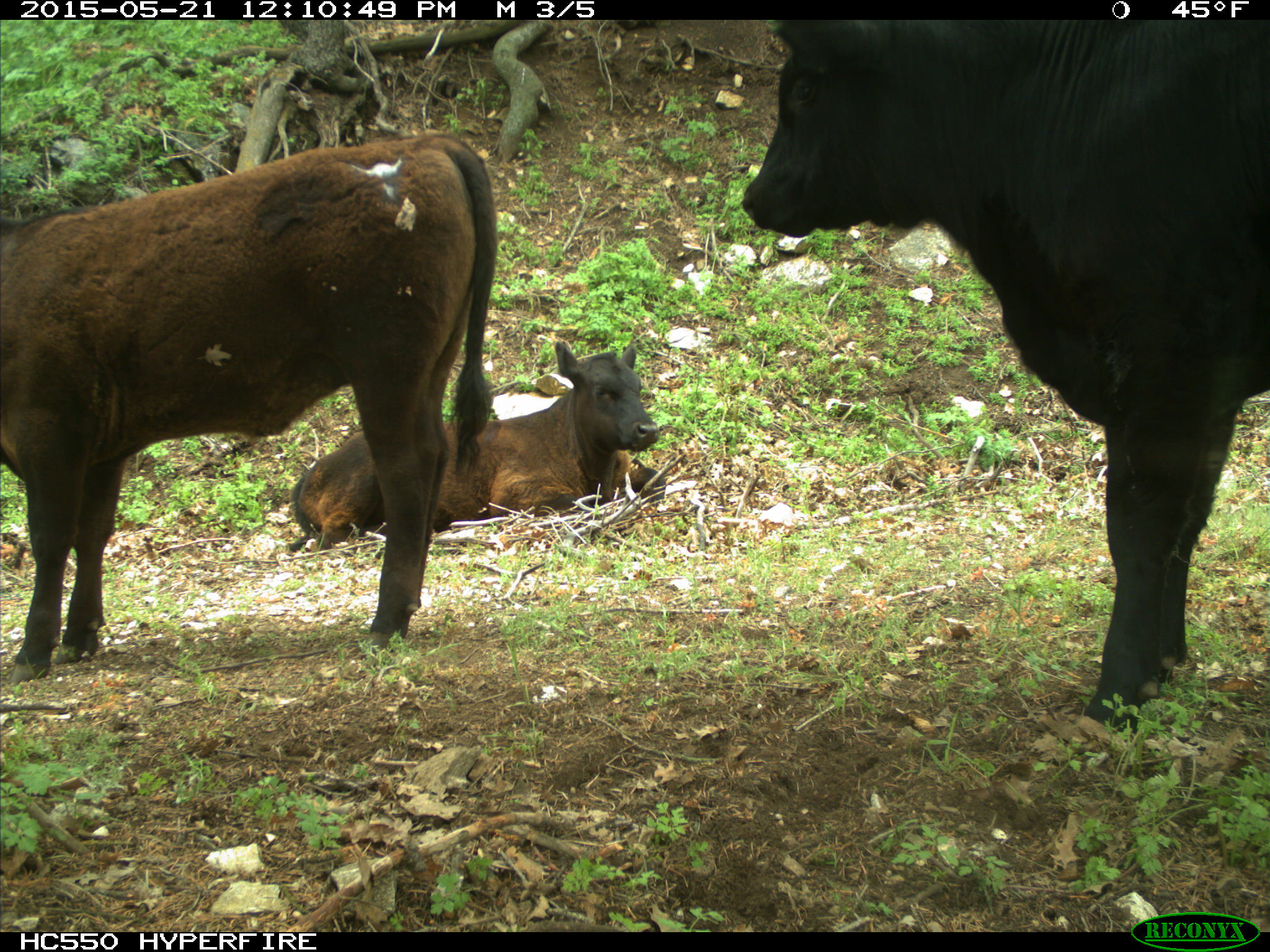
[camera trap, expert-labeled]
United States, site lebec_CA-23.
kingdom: Animalia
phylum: Chordata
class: Mammalia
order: Artiodactyla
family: Bovidae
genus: Bos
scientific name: Bos taurus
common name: domestic cow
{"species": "Bos taurus (domestic cow)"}